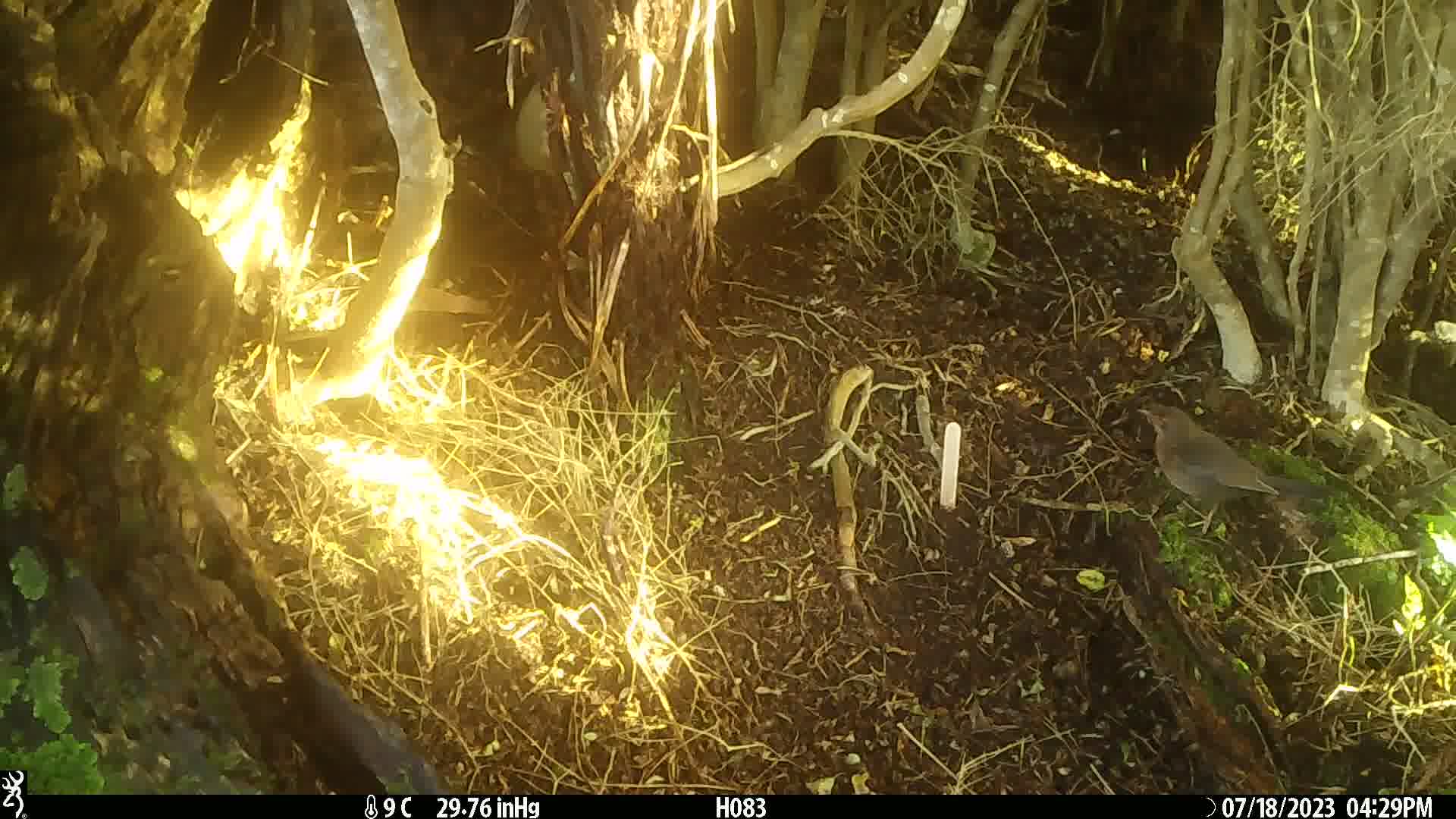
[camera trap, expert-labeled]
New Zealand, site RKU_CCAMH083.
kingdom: Animalia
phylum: Chordata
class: Aves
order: Passeriformes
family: Turdidae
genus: Turdus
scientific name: Turdus merula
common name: eurasian blackbird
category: blackbird